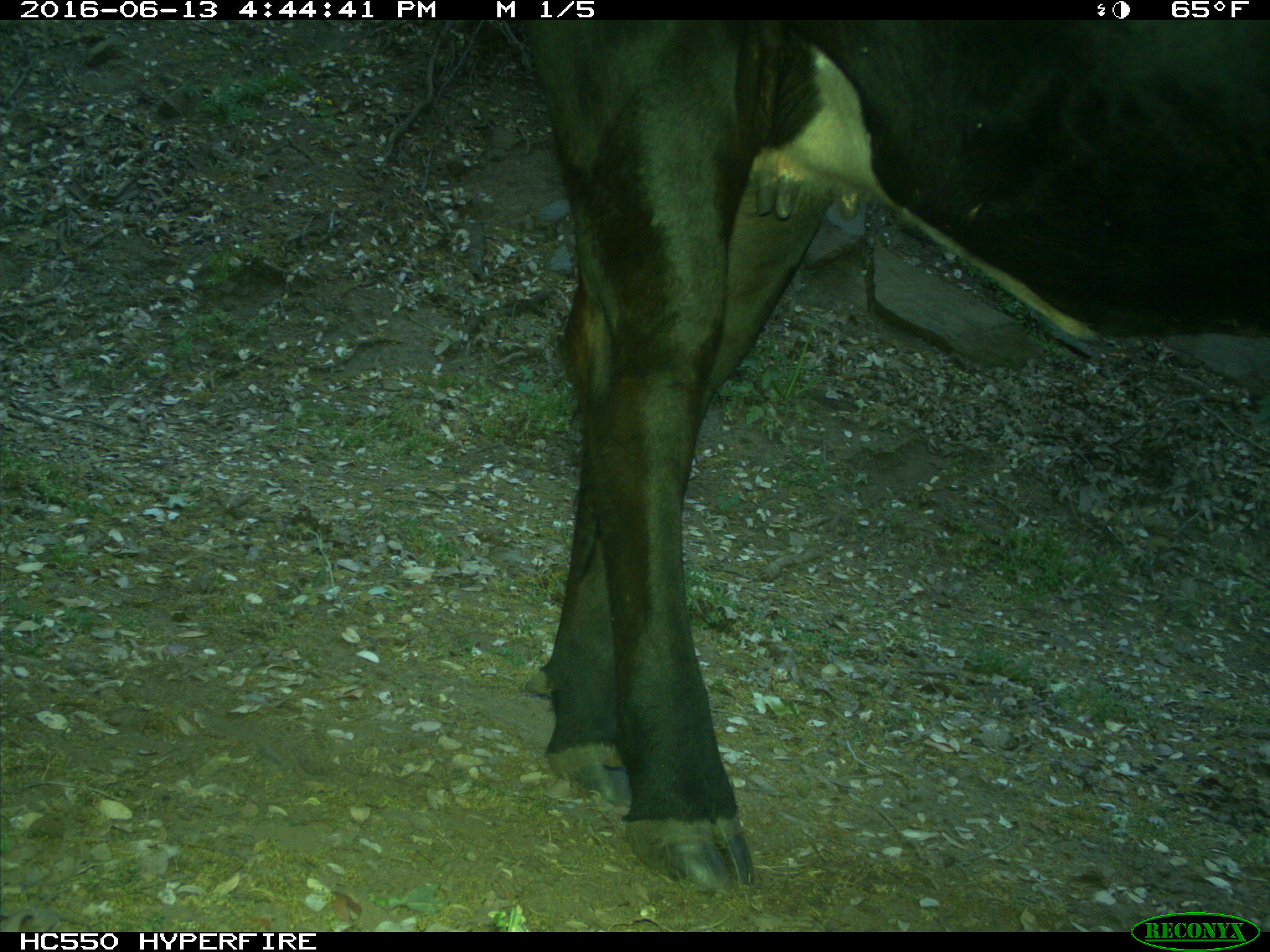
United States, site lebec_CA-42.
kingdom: Animalia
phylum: Chordata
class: Mammalia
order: Artiodactyla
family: Bovidae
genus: Bos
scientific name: Bos taurus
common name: domestic cow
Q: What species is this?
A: Bos taurus (domestic cow).